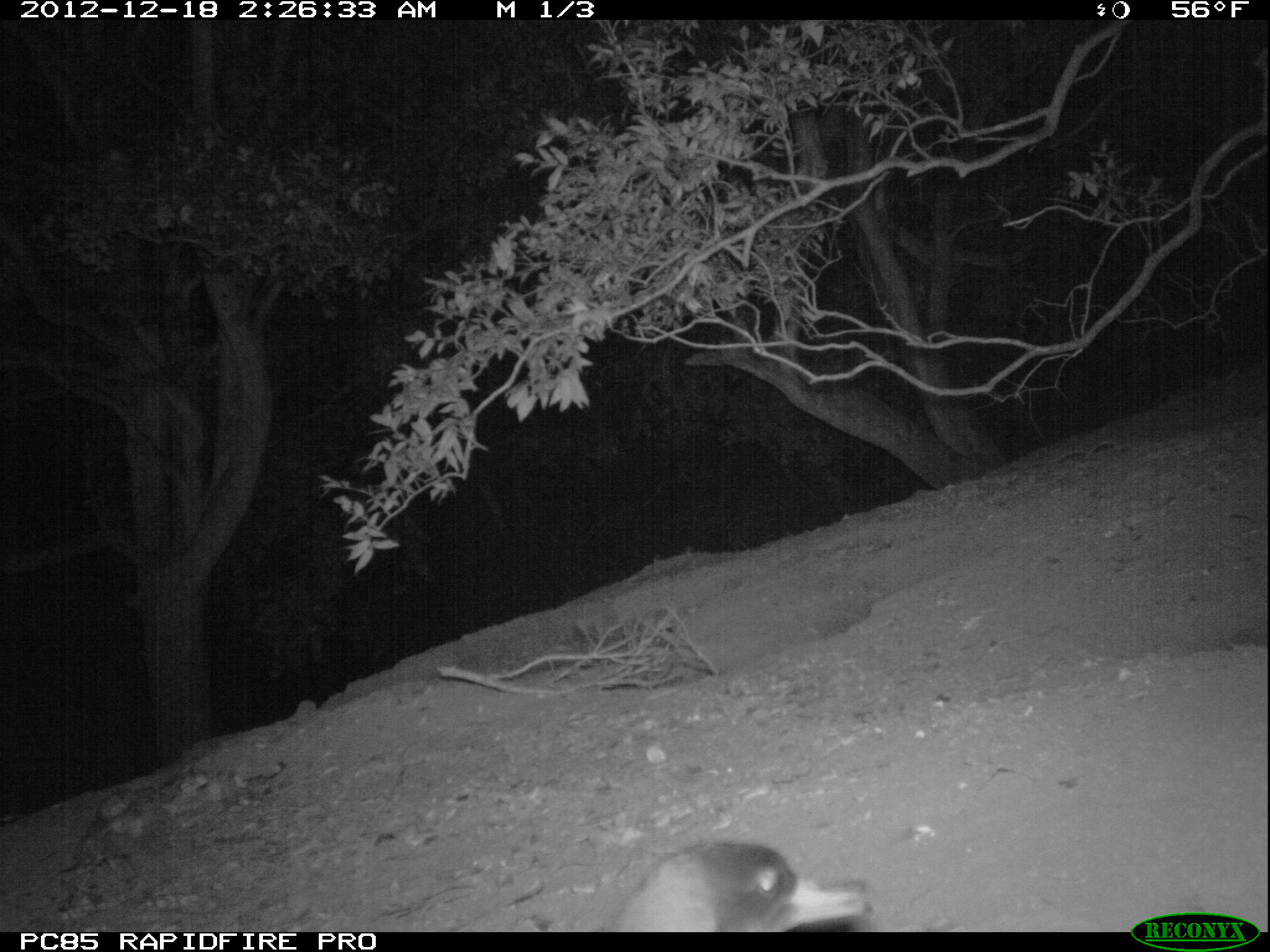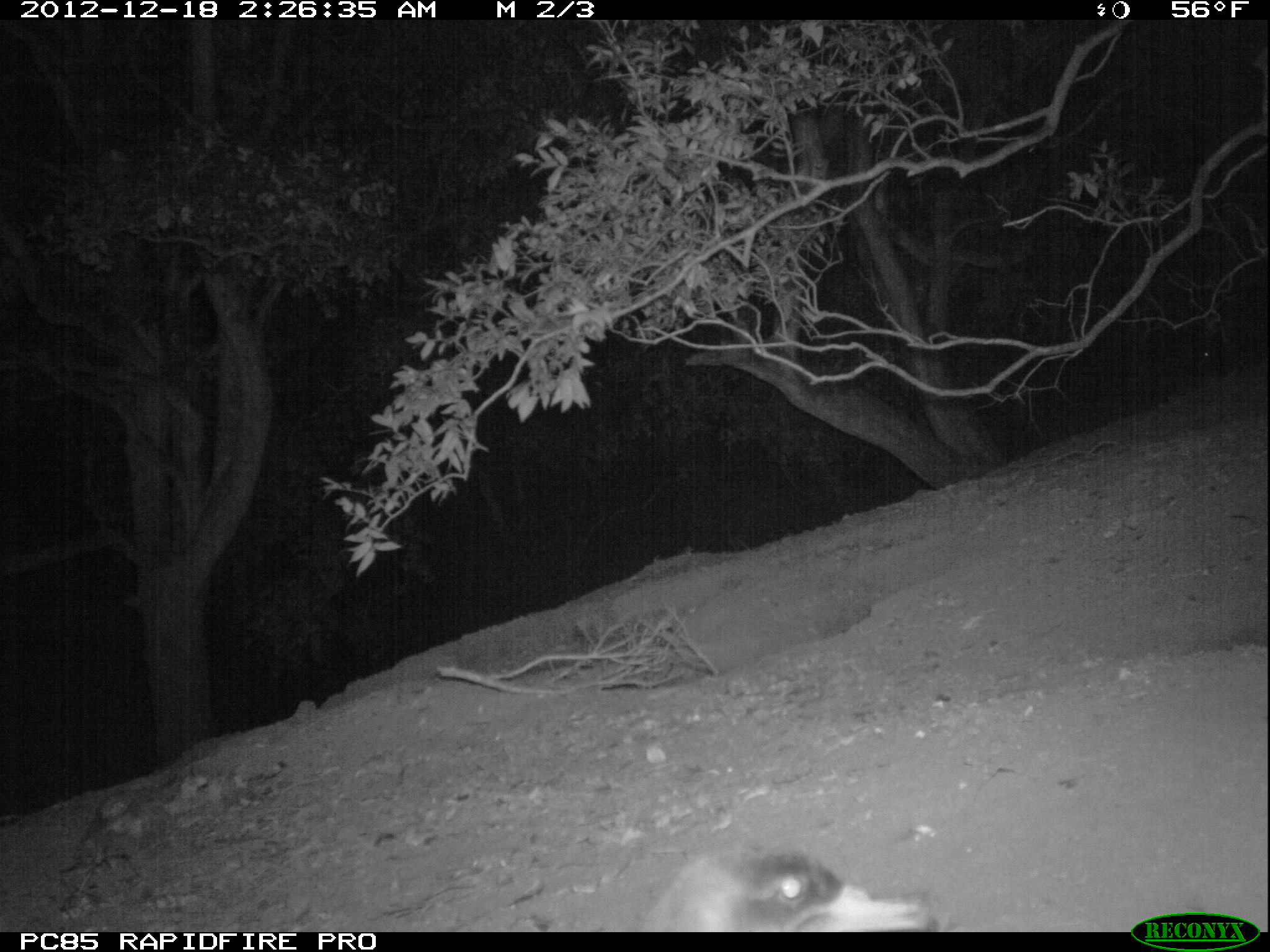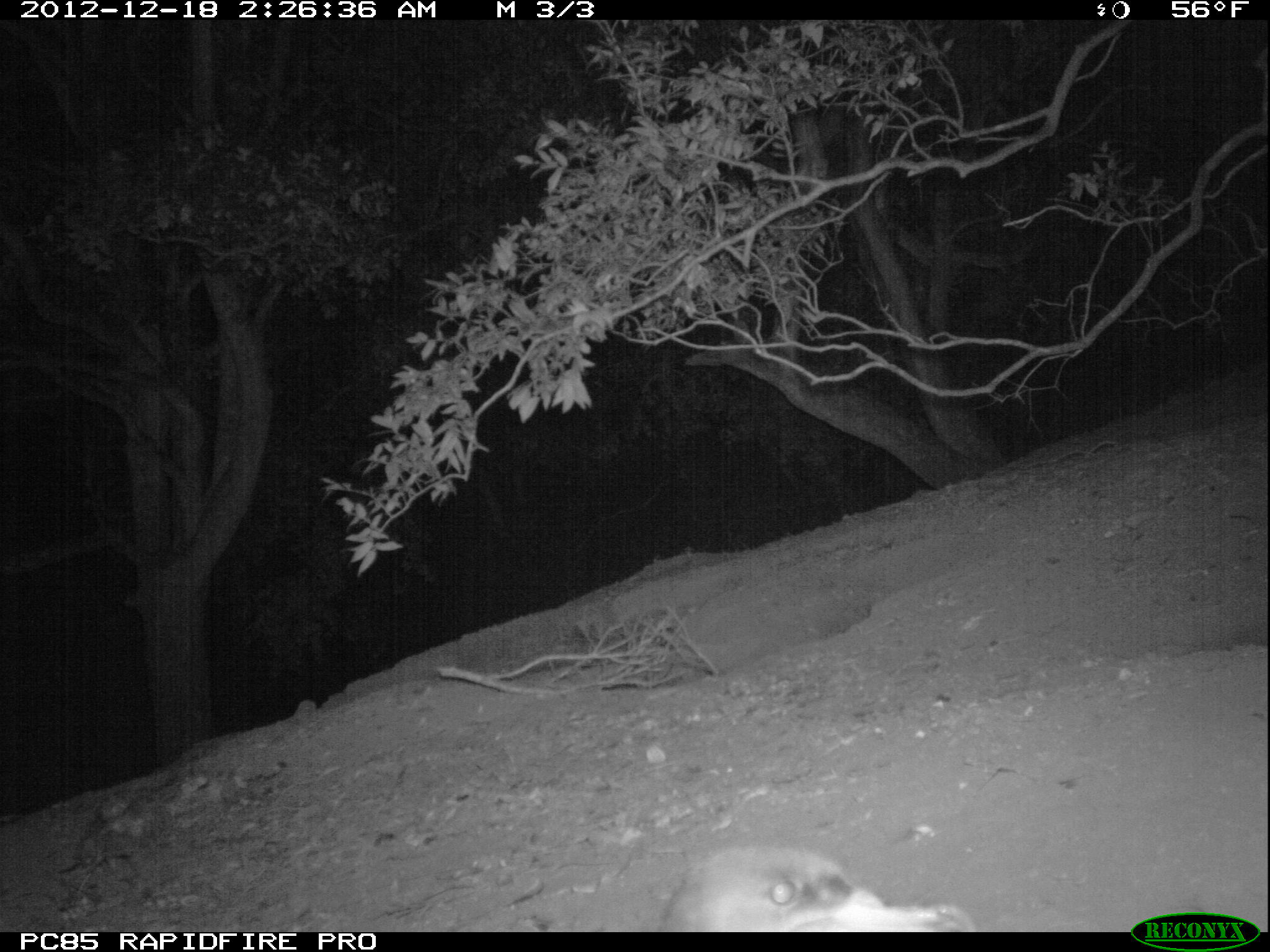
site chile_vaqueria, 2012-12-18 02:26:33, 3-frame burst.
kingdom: Animalia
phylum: Chordata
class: Aves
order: Procellariiformes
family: Procellariidae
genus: Calonectris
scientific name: Calonectris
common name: shearwater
Shearwater (Calonectris).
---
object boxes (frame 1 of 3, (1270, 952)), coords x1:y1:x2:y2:
shearwater: 597:836:877:933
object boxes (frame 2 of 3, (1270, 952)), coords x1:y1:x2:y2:
shearwater: 631:840:941:933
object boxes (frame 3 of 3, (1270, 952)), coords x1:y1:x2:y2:
shearwater: 655:838:975:933